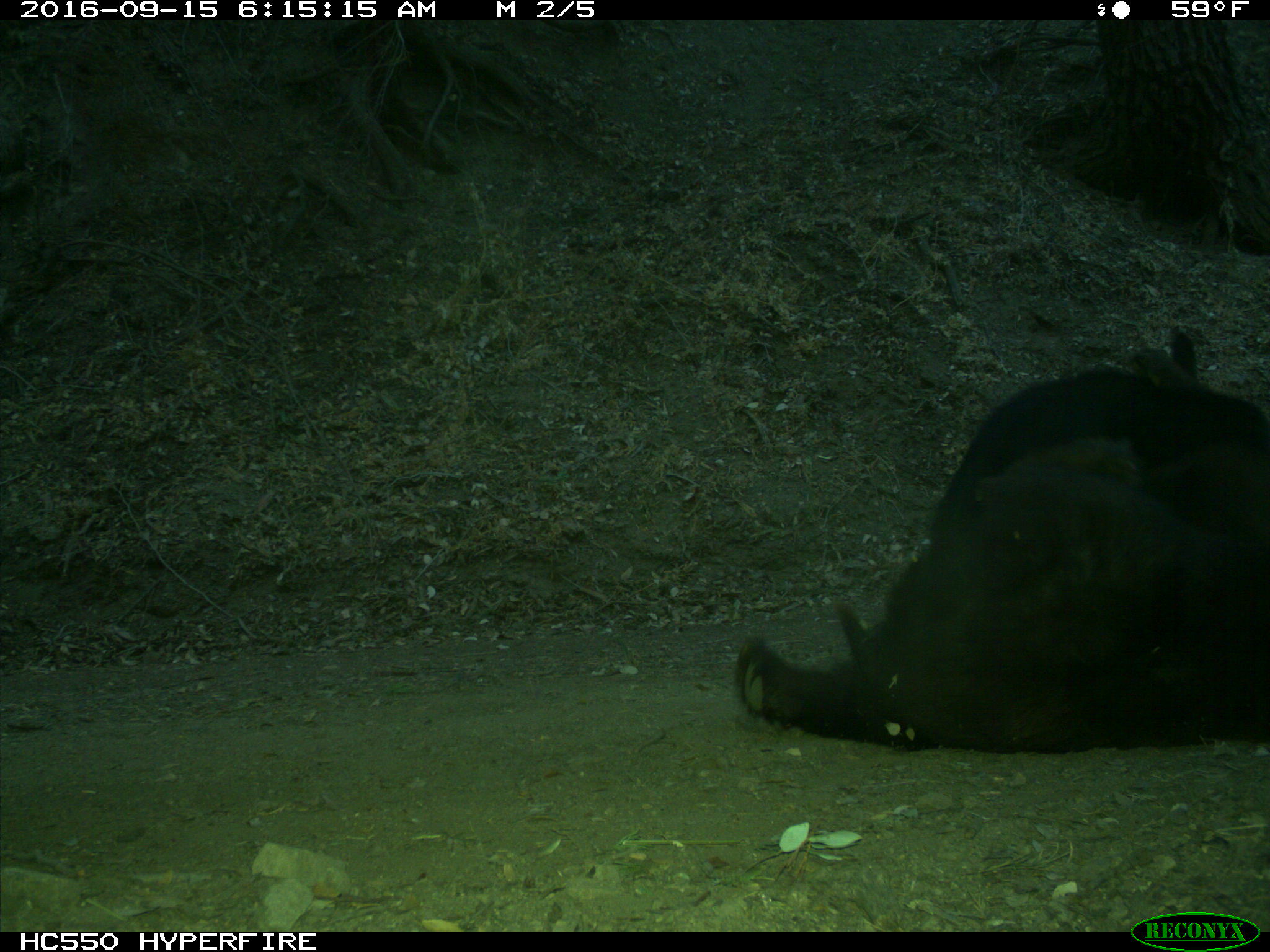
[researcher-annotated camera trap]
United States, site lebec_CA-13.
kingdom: Animalia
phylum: Chordata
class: Mammalia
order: Carnivora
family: Ursidae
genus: Ursus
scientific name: Ursus americanus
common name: american black bear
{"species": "Ursus americanus (american black bear)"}